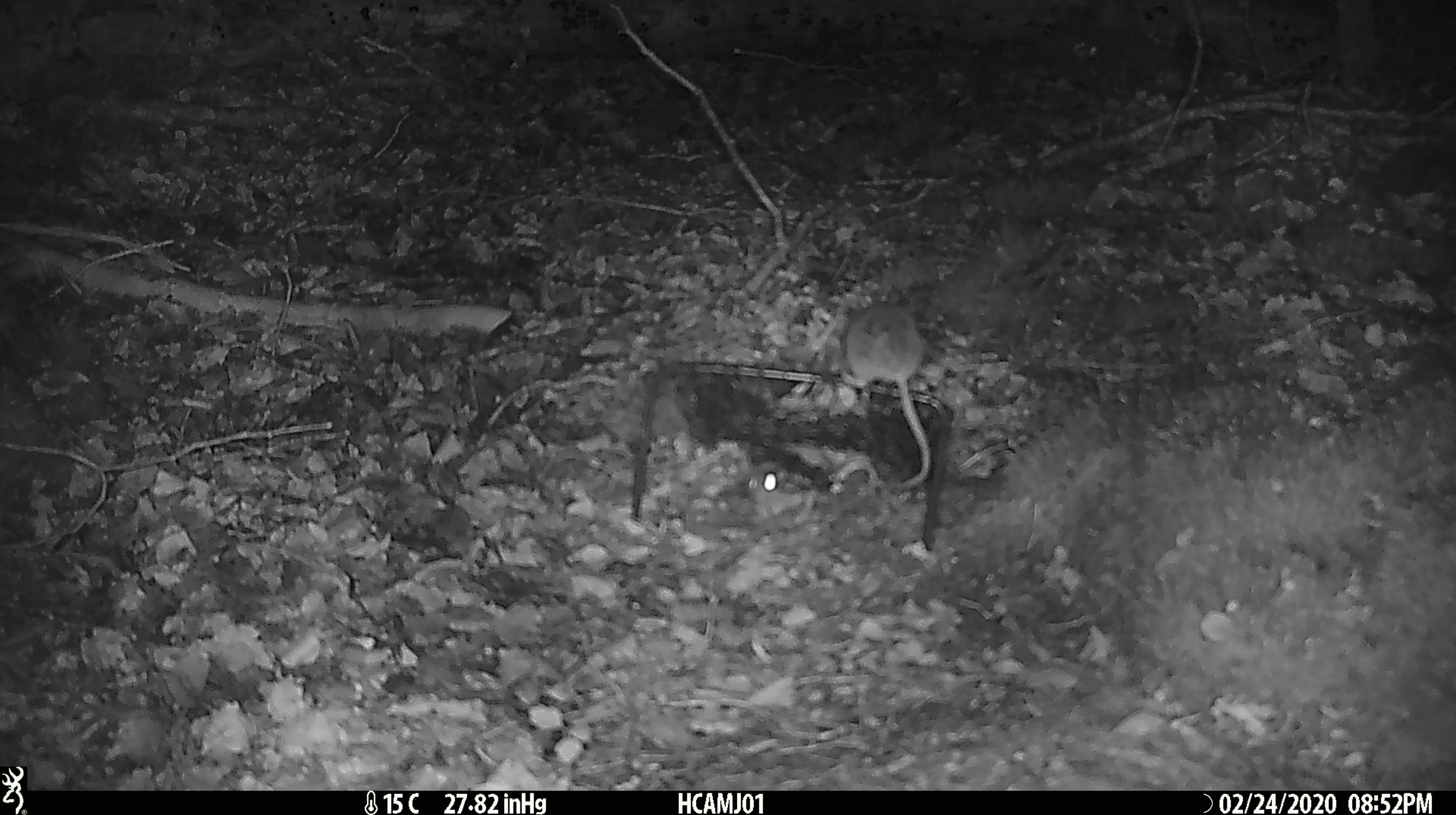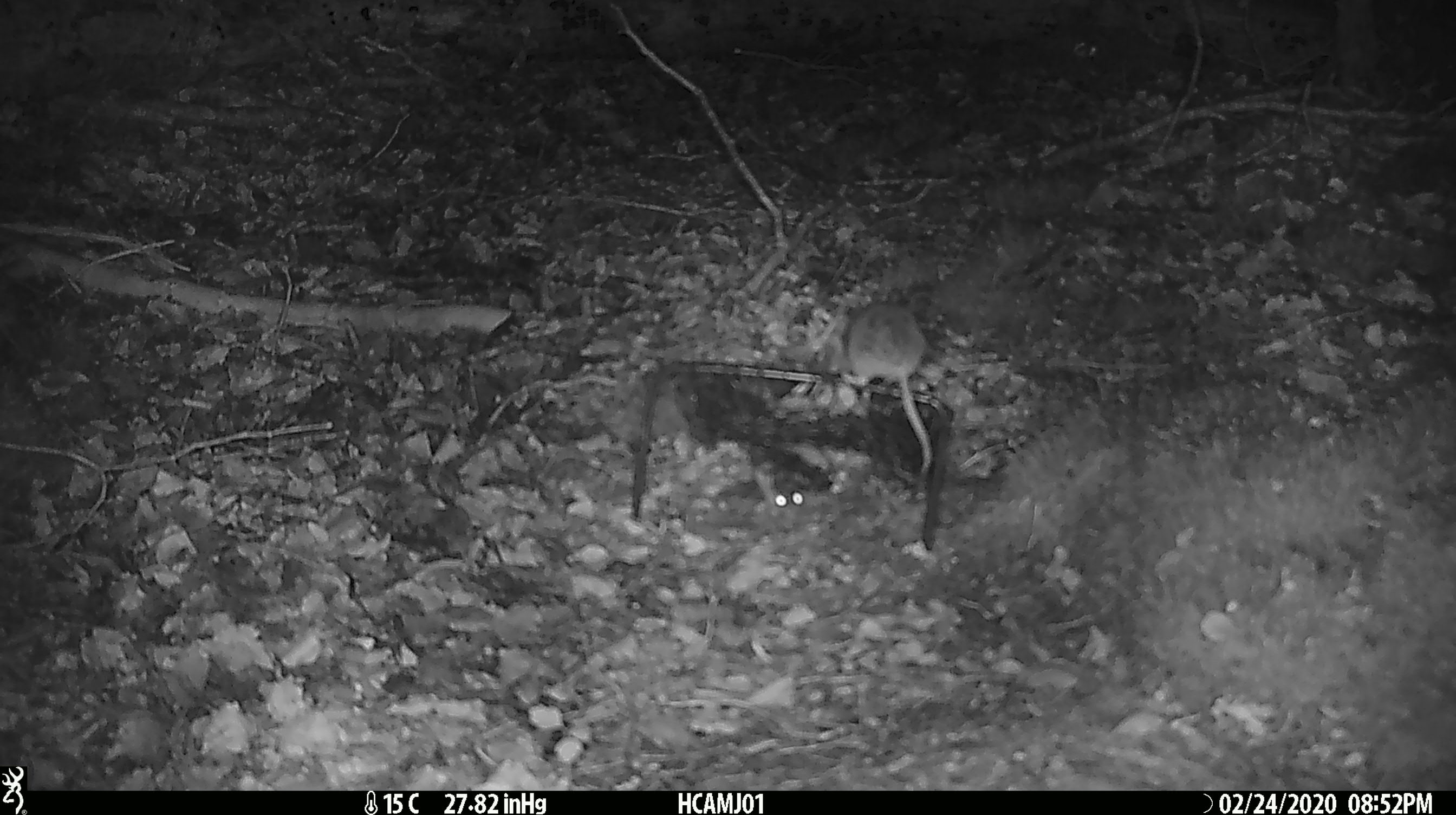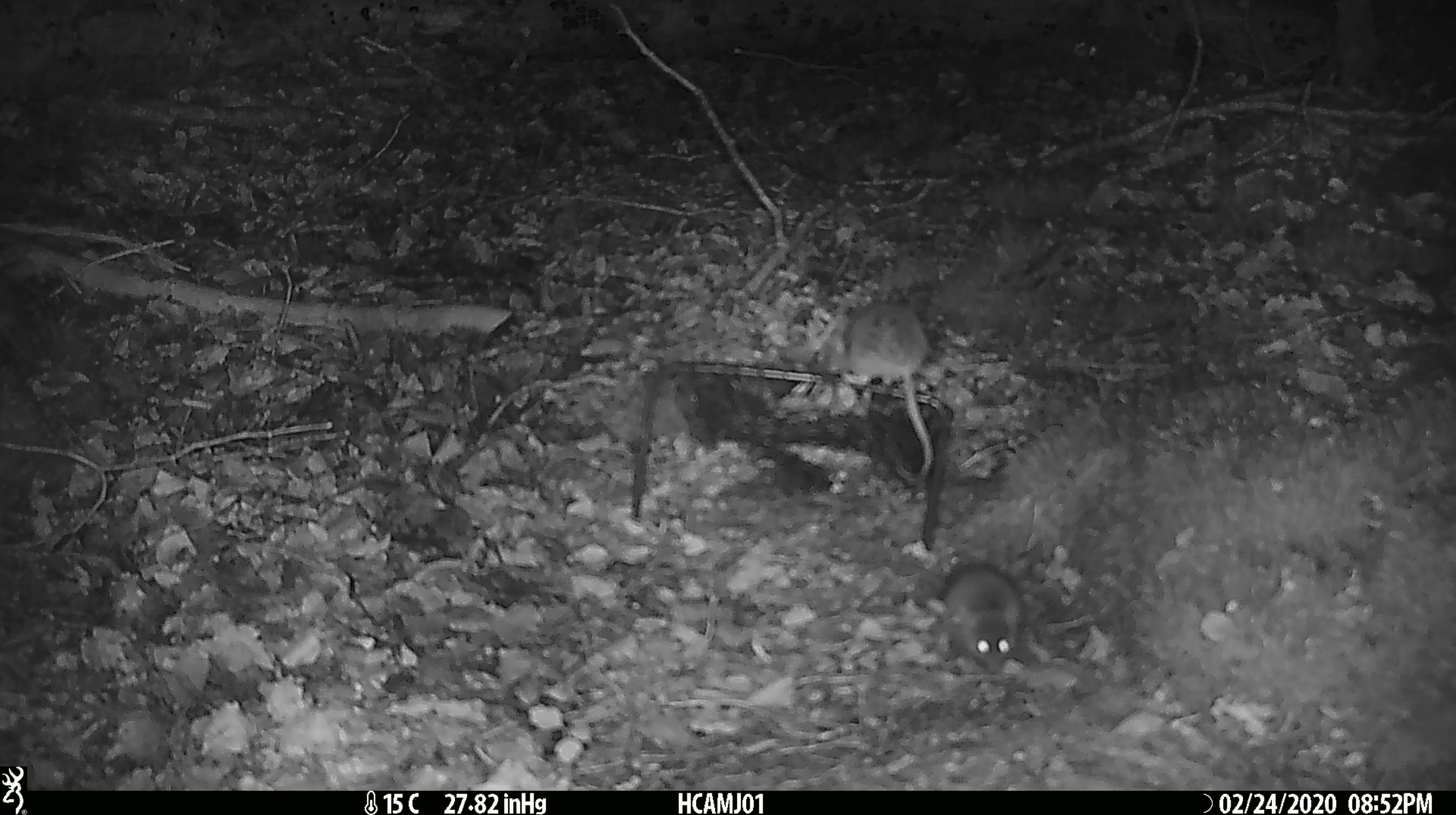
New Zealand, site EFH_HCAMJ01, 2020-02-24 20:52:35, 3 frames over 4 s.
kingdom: Animalia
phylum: Chordata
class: Mammalia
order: Rodentia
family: Muridae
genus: Mus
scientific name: Mus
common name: mouse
Mouse (Mus).